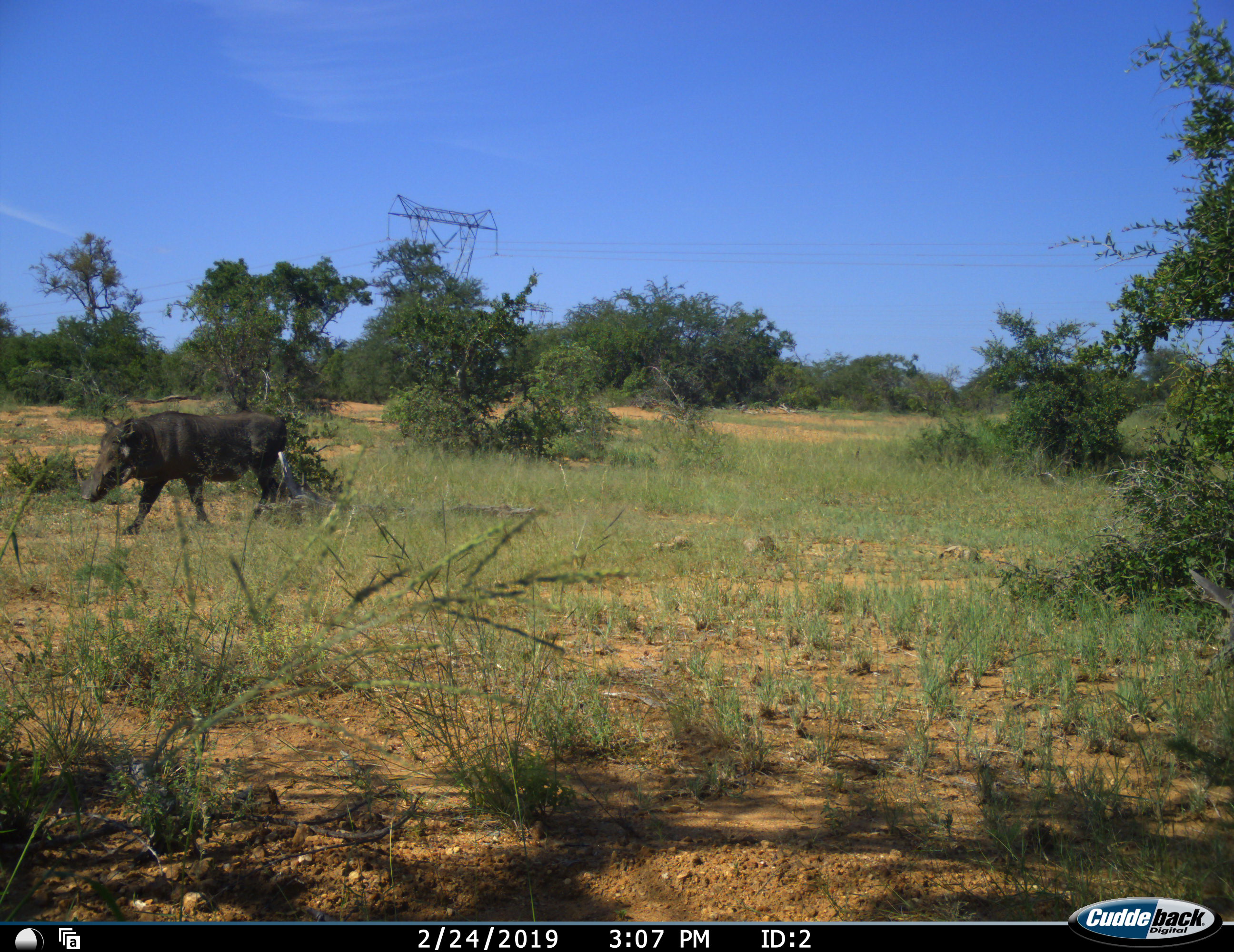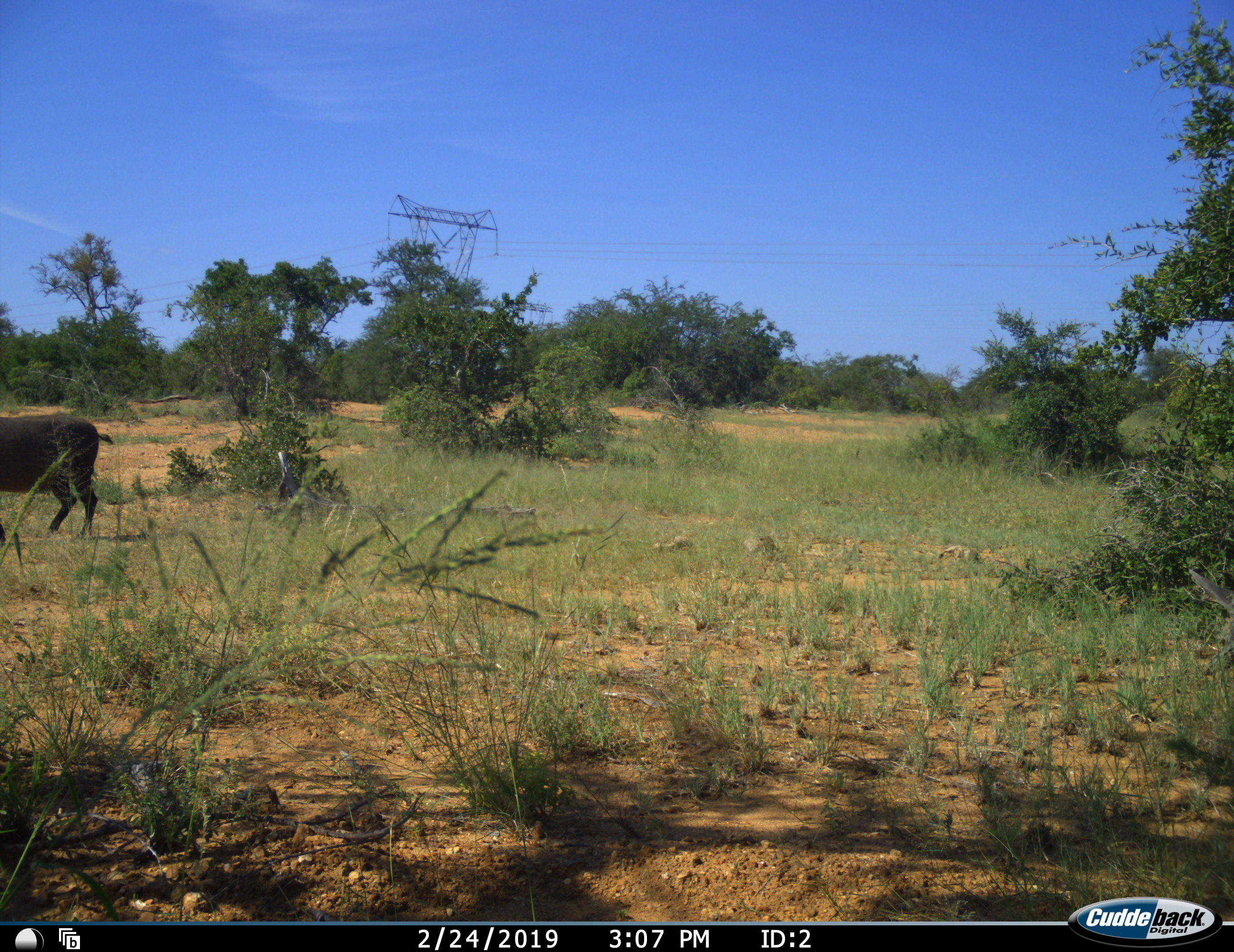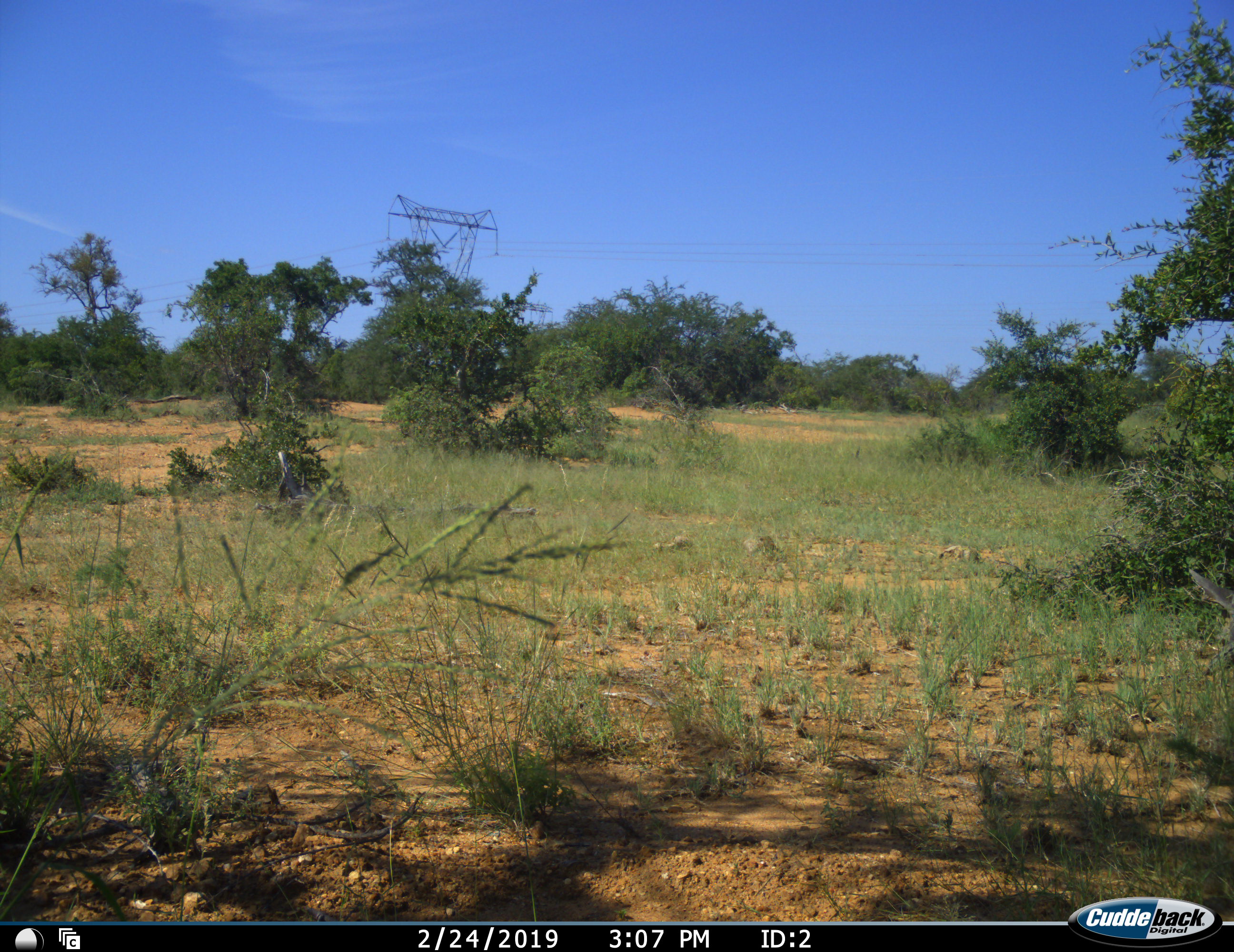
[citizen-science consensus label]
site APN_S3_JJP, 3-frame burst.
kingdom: Animalia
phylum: Chordata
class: Mammalia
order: Artiodactyla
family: Suidae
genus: Phacochoerus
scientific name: Phacochoerus africanus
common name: warthog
Warthog (Phacochoerus africanus), count 1. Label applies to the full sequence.